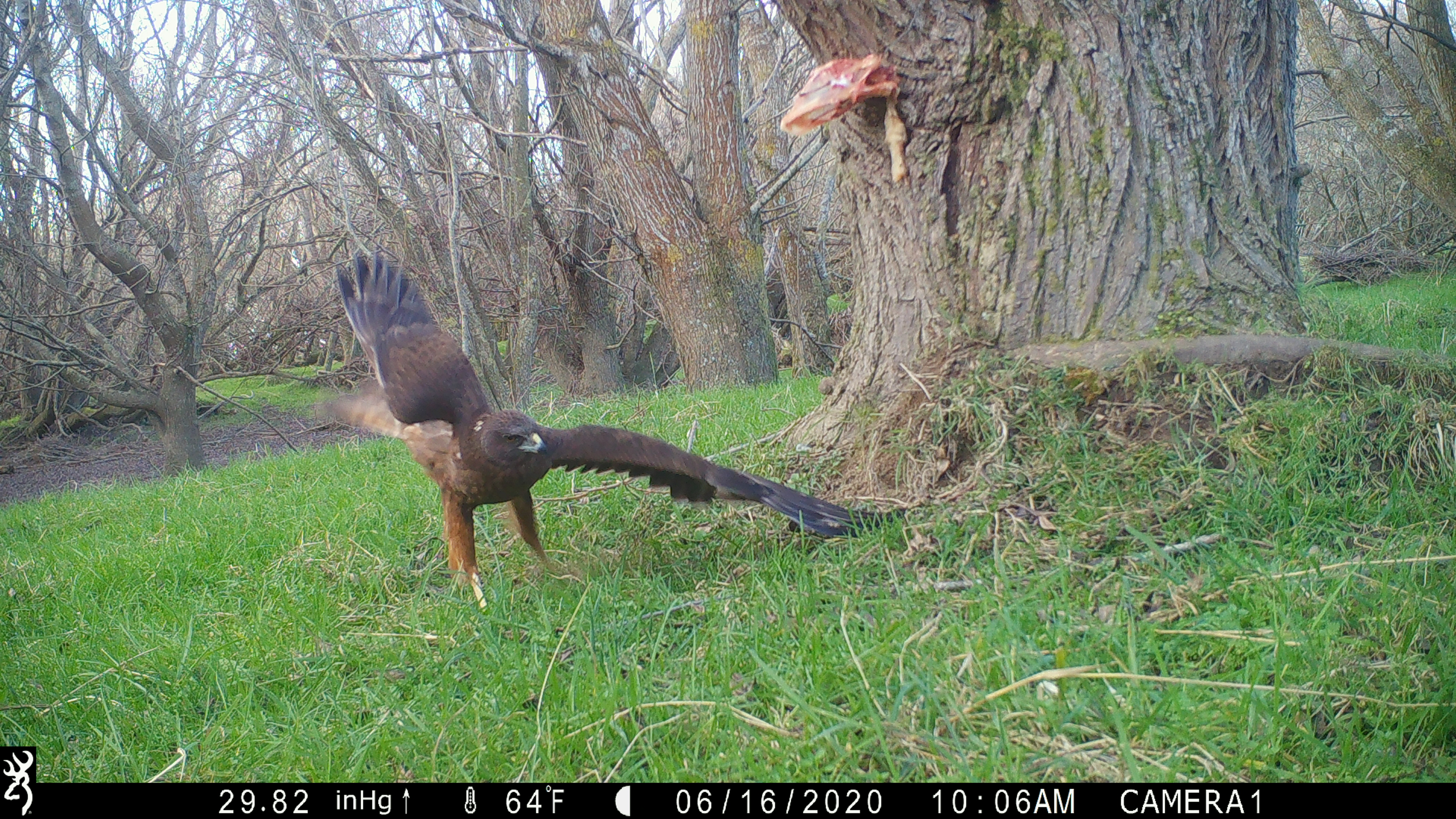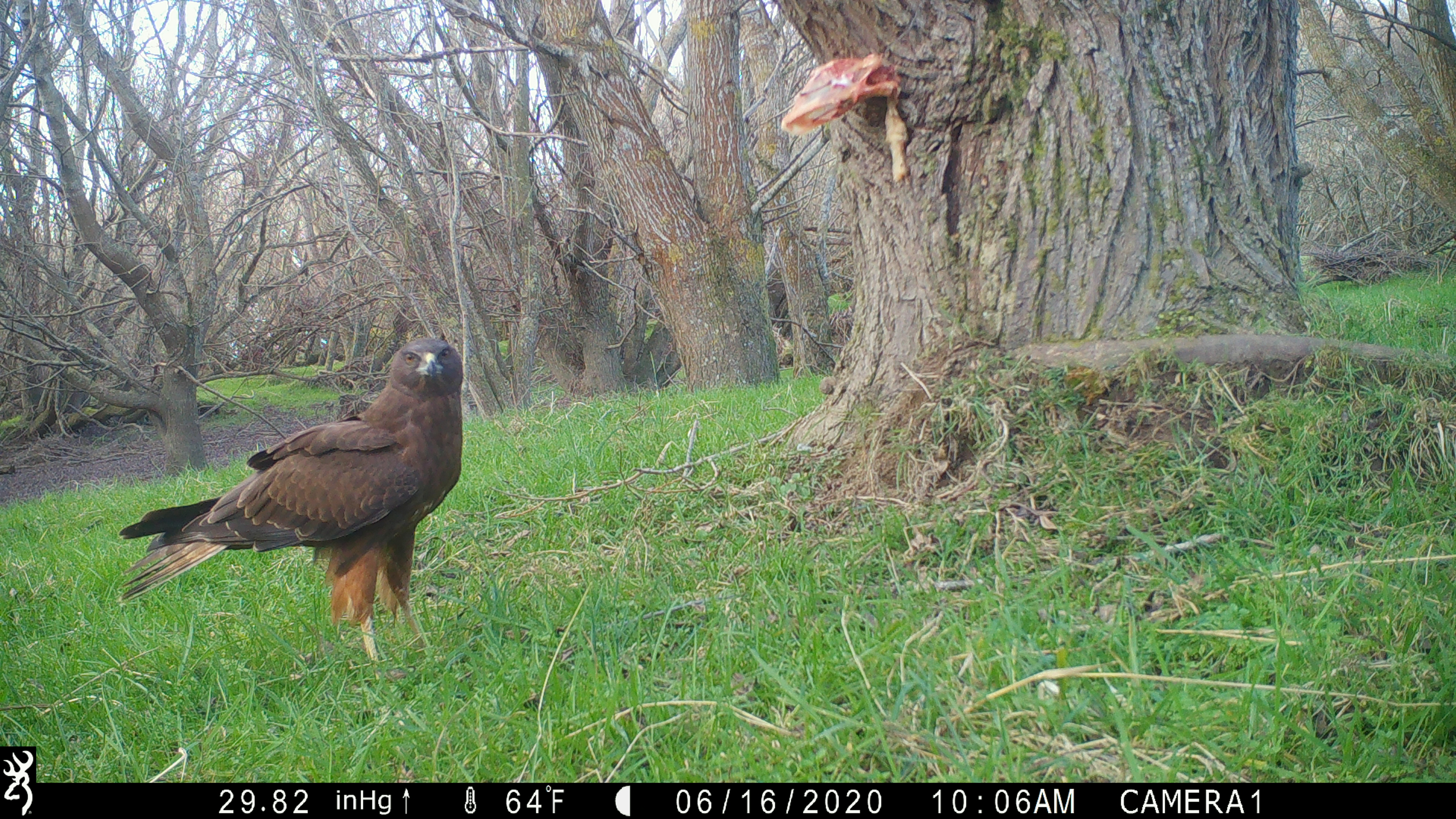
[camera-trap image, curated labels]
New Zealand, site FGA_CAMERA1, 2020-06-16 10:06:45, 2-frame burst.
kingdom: Animalia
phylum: Chordata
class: Aves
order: Accipitriformes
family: Accipitridae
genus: Circus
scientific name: Circus approximans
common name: swamp harrier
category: harrier